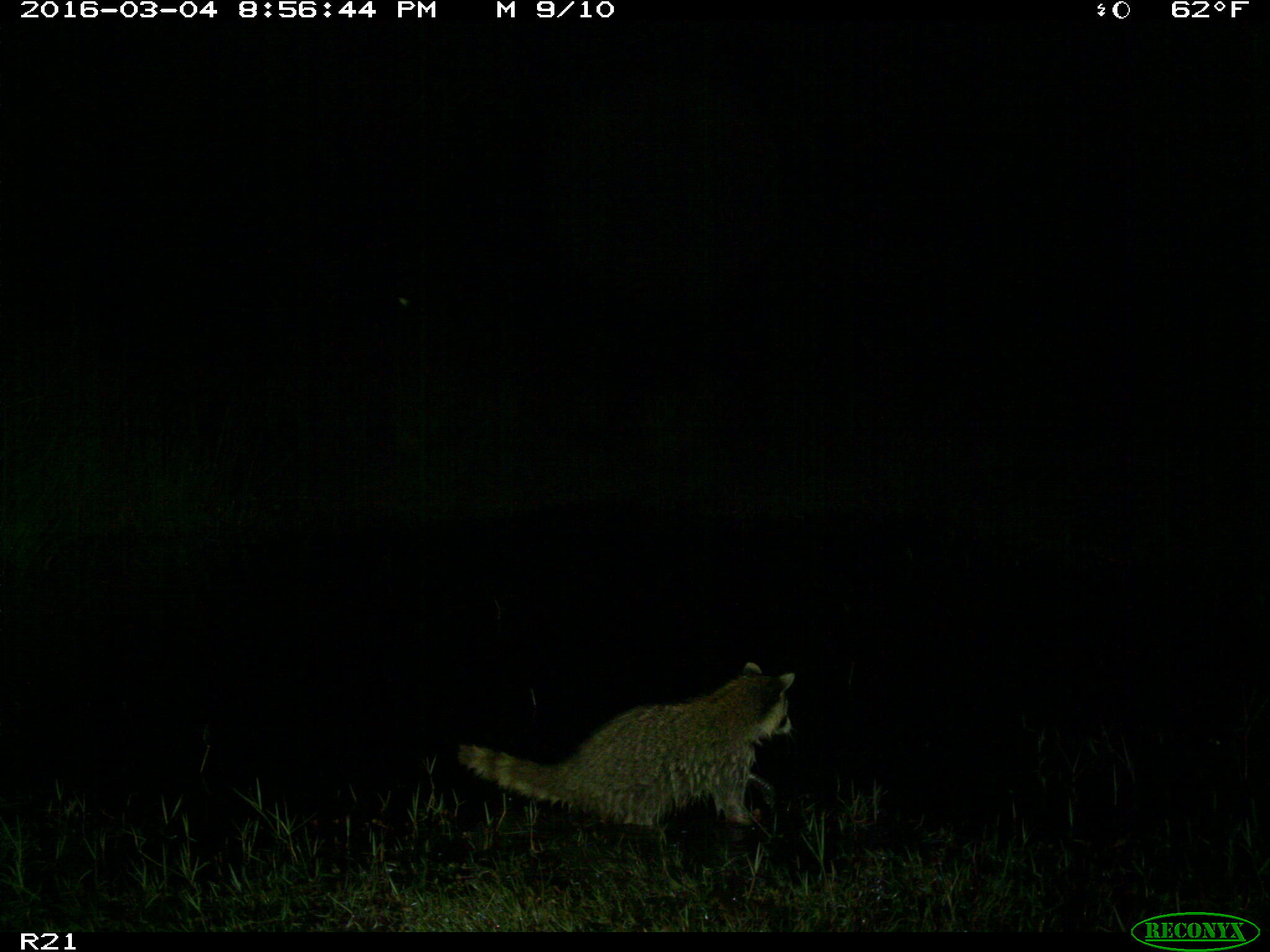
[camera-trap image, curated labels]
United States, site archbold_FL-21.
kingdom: Animalia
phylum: Chordata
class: Mammalia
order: Carnivora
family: Procyonidae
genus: Procyon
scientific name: Procyon lotor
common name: common raccoon